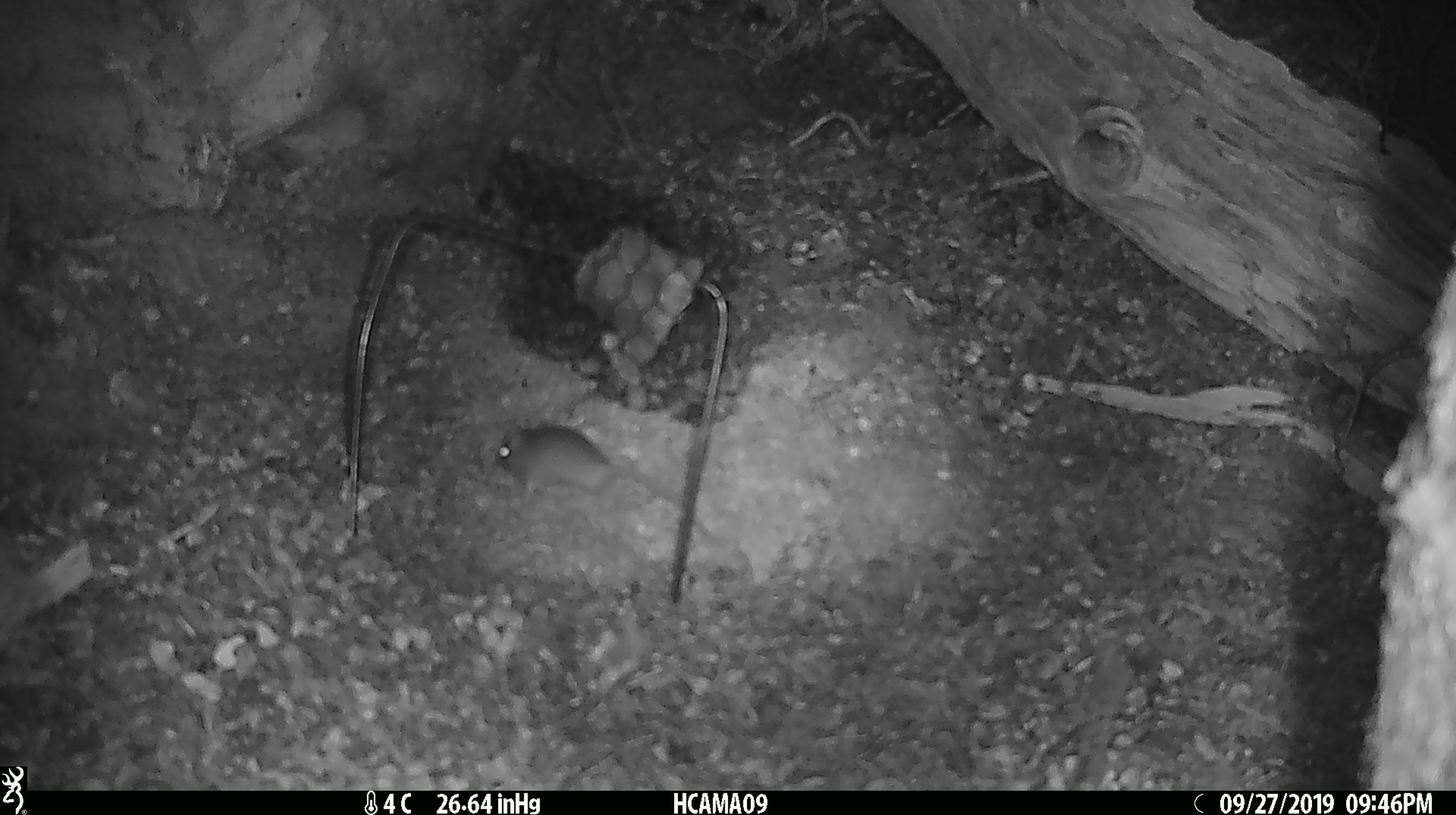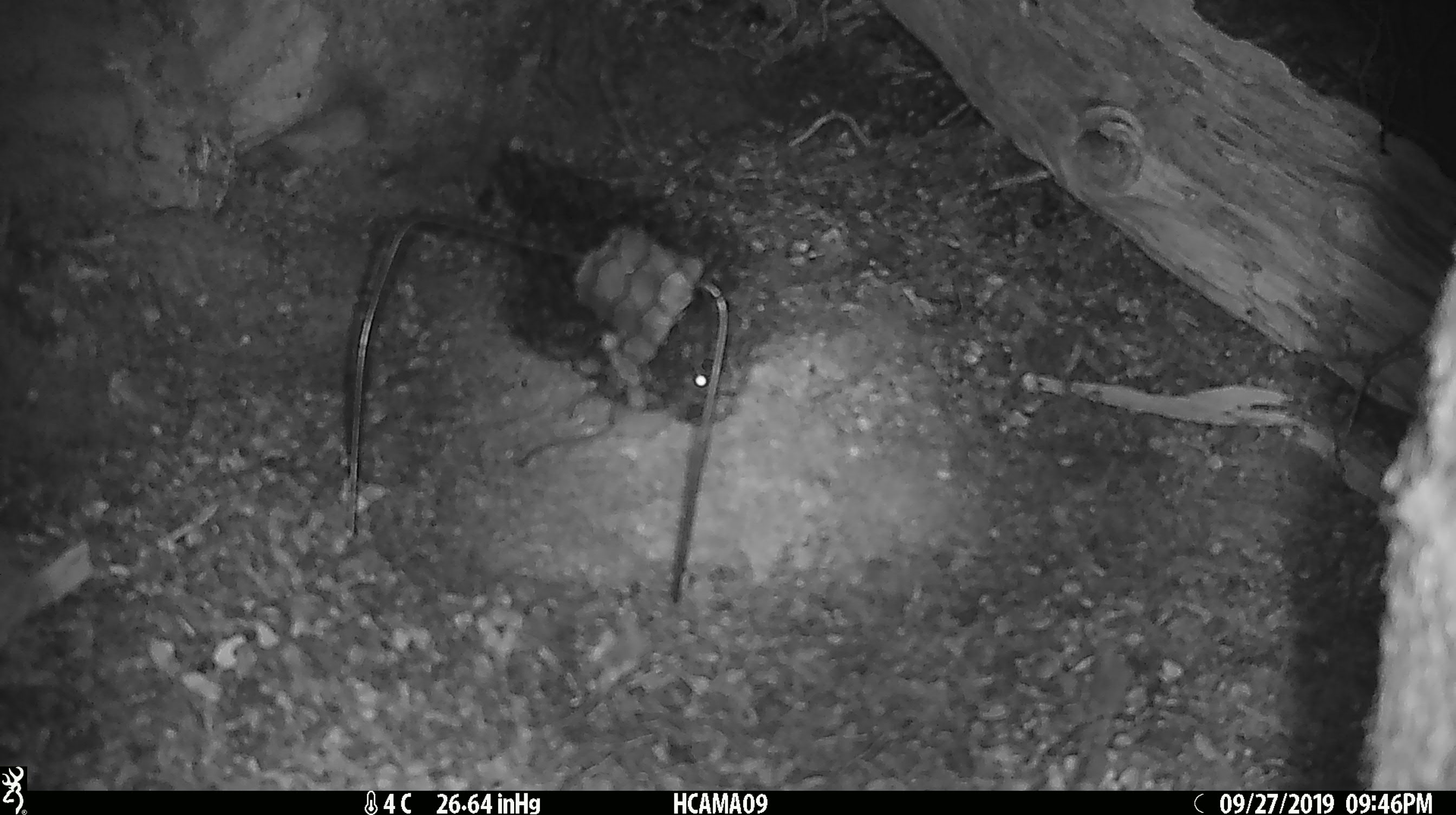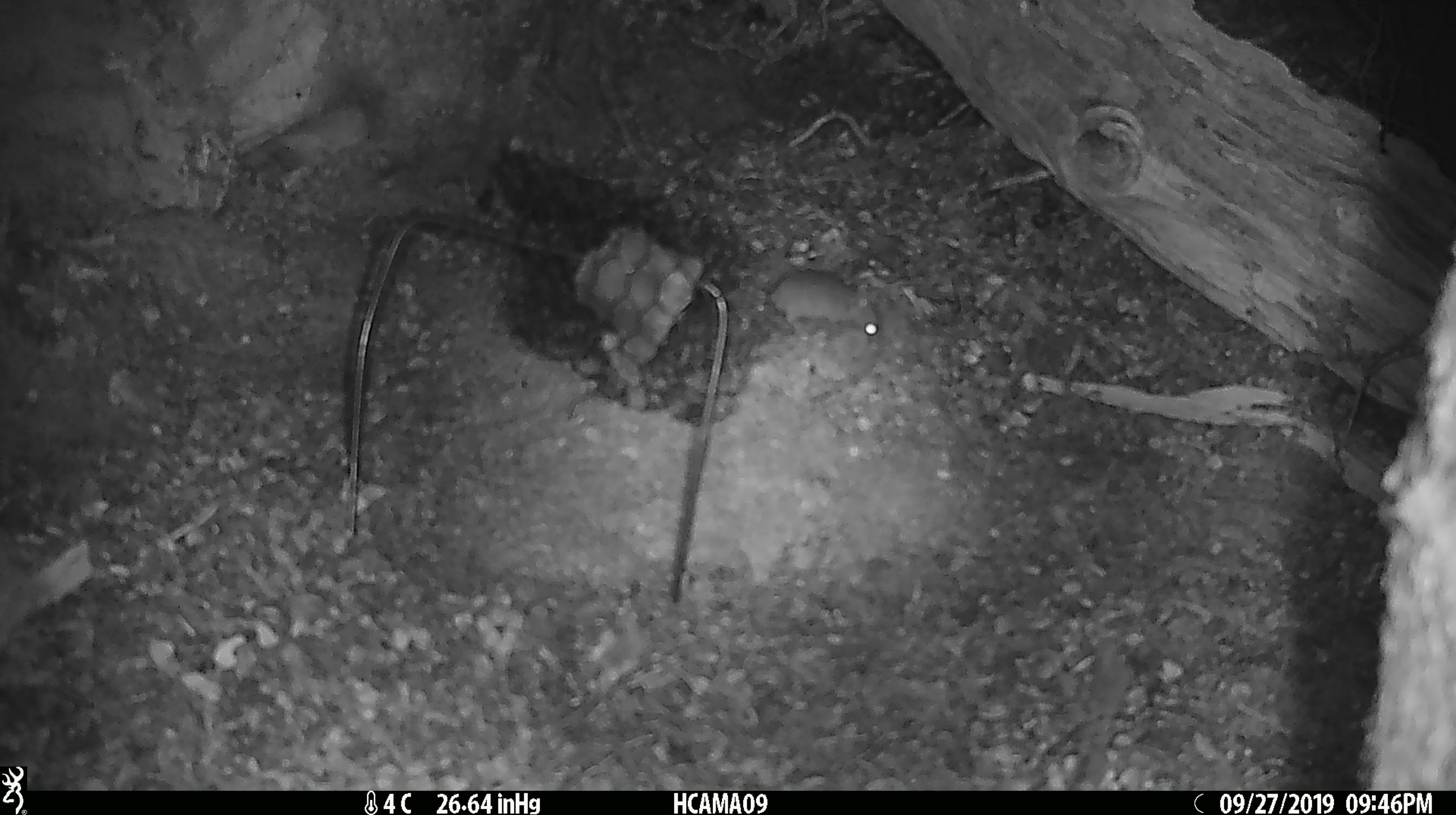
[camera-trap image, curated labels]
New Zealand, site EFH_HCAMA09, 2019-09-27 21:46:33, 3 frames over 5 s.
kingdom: Animalia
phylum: Chordata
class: Mammalia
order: Rodentia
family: Muridae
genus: Mus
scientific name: Mus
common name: mouse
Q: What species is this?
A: Mouse (Mus).